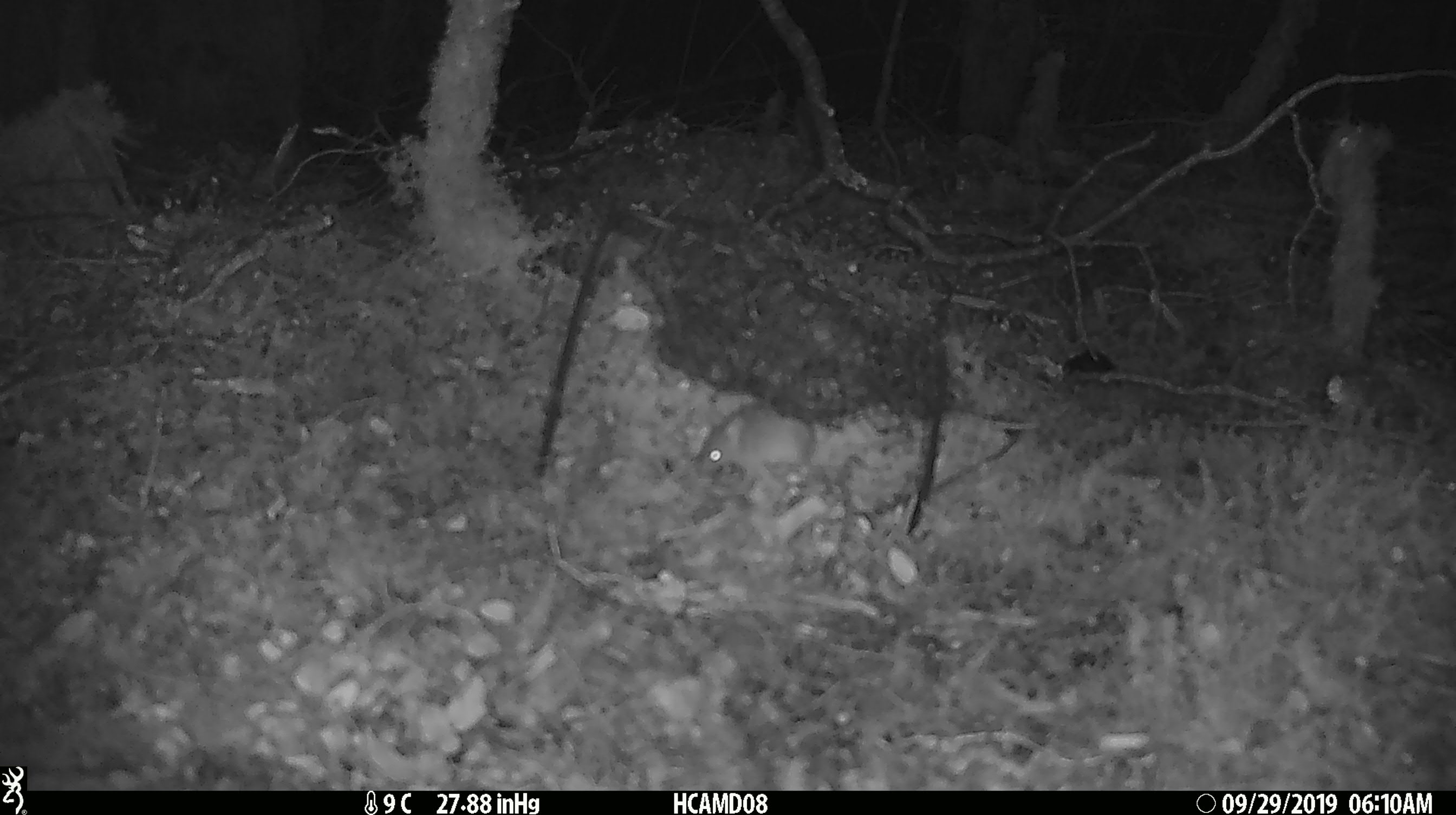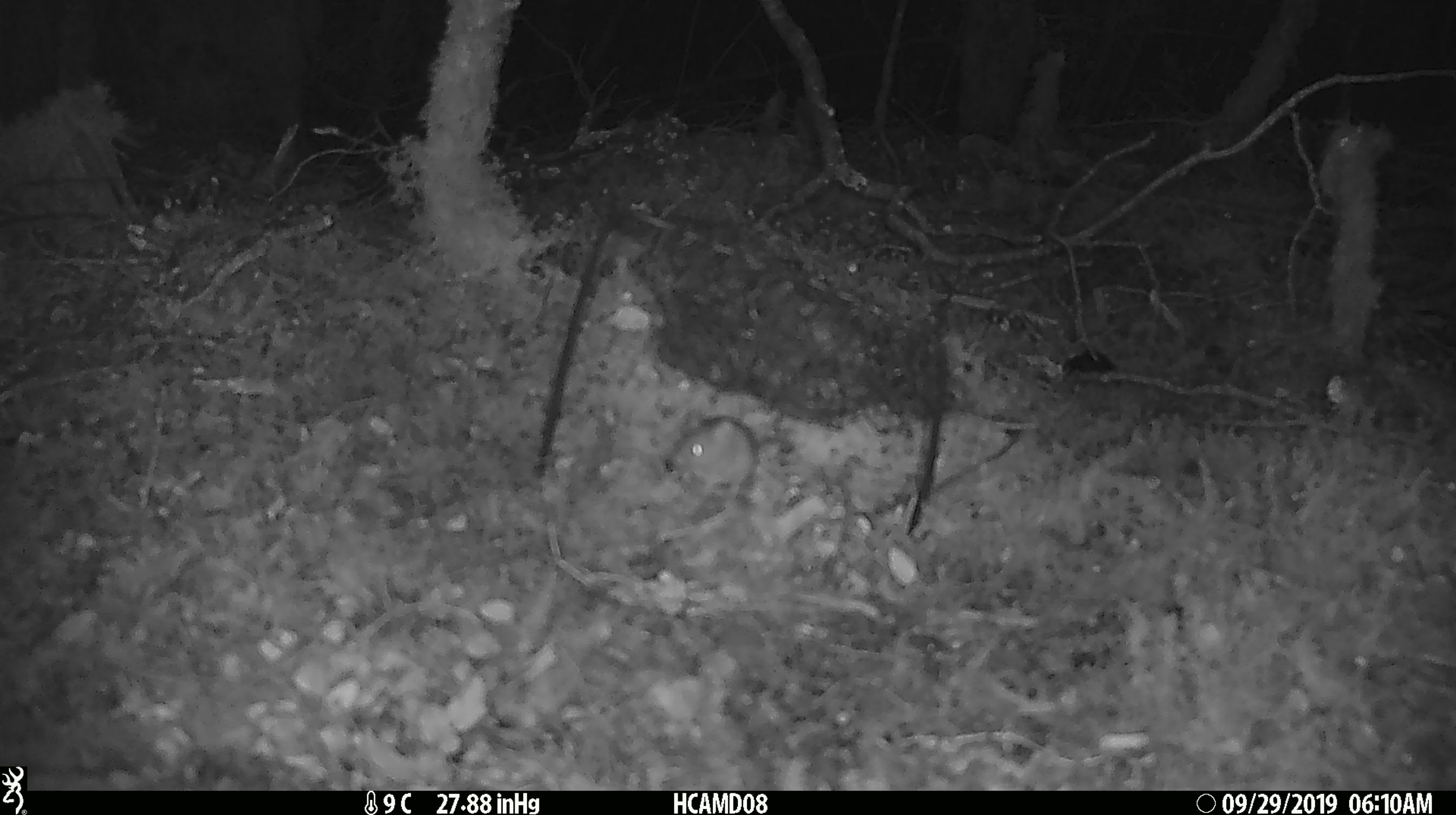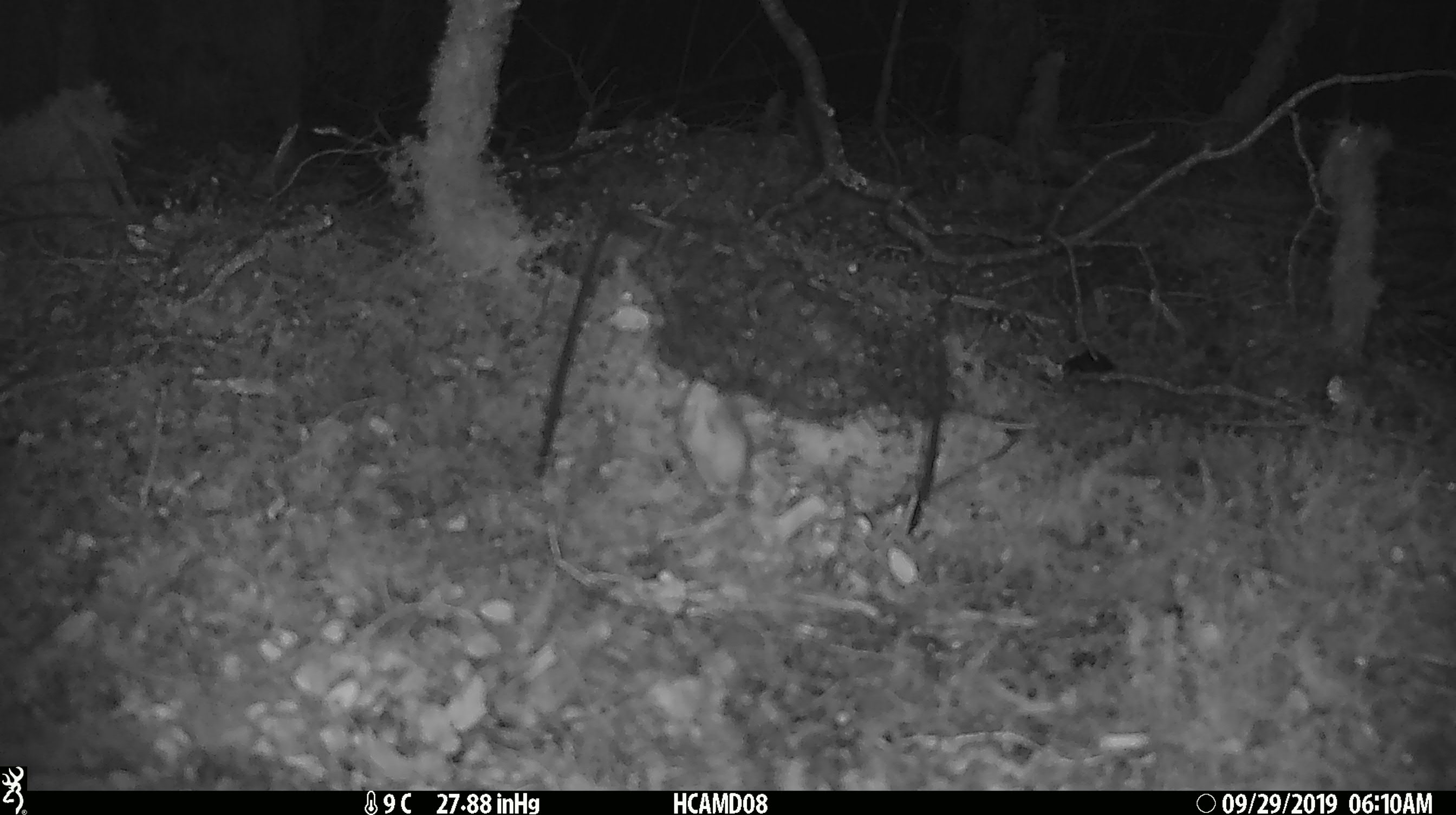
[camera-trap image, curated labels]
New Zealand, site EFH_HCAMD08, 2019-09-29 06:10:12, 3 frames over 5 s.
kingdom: Animalia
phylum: Chordata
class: Mammalia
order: Rodentia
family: Muridae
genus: Mus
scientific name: Mus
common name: mouse